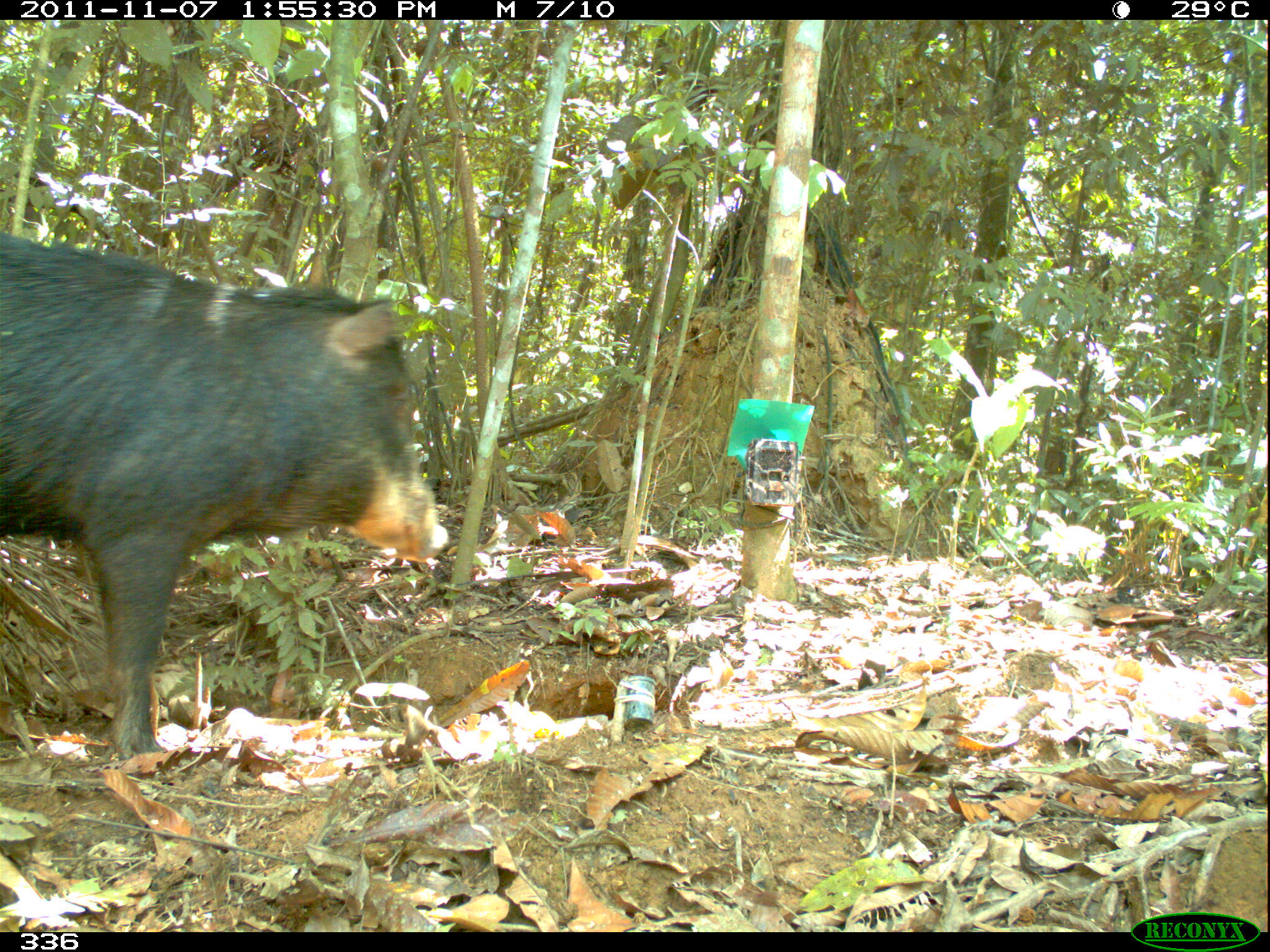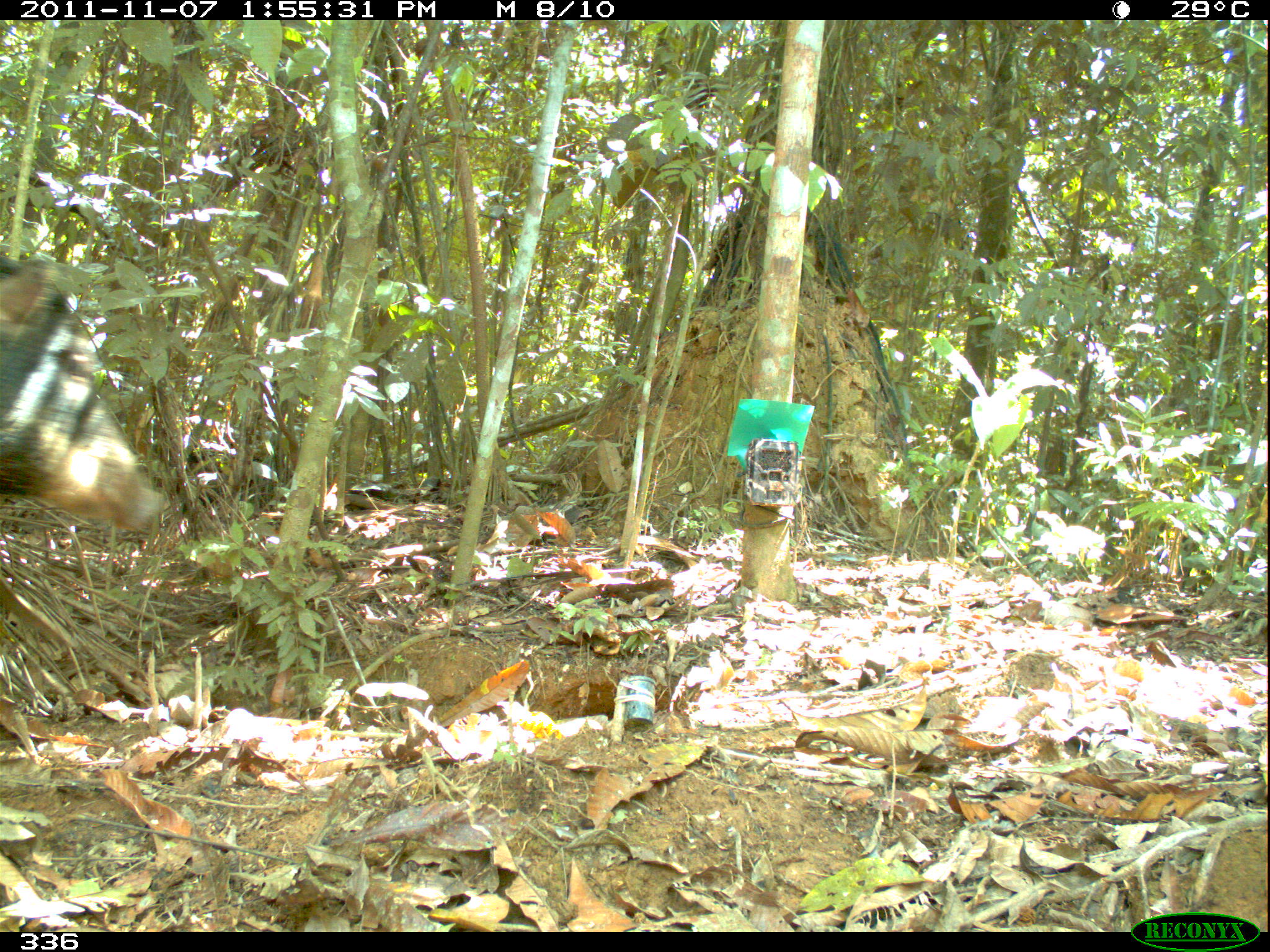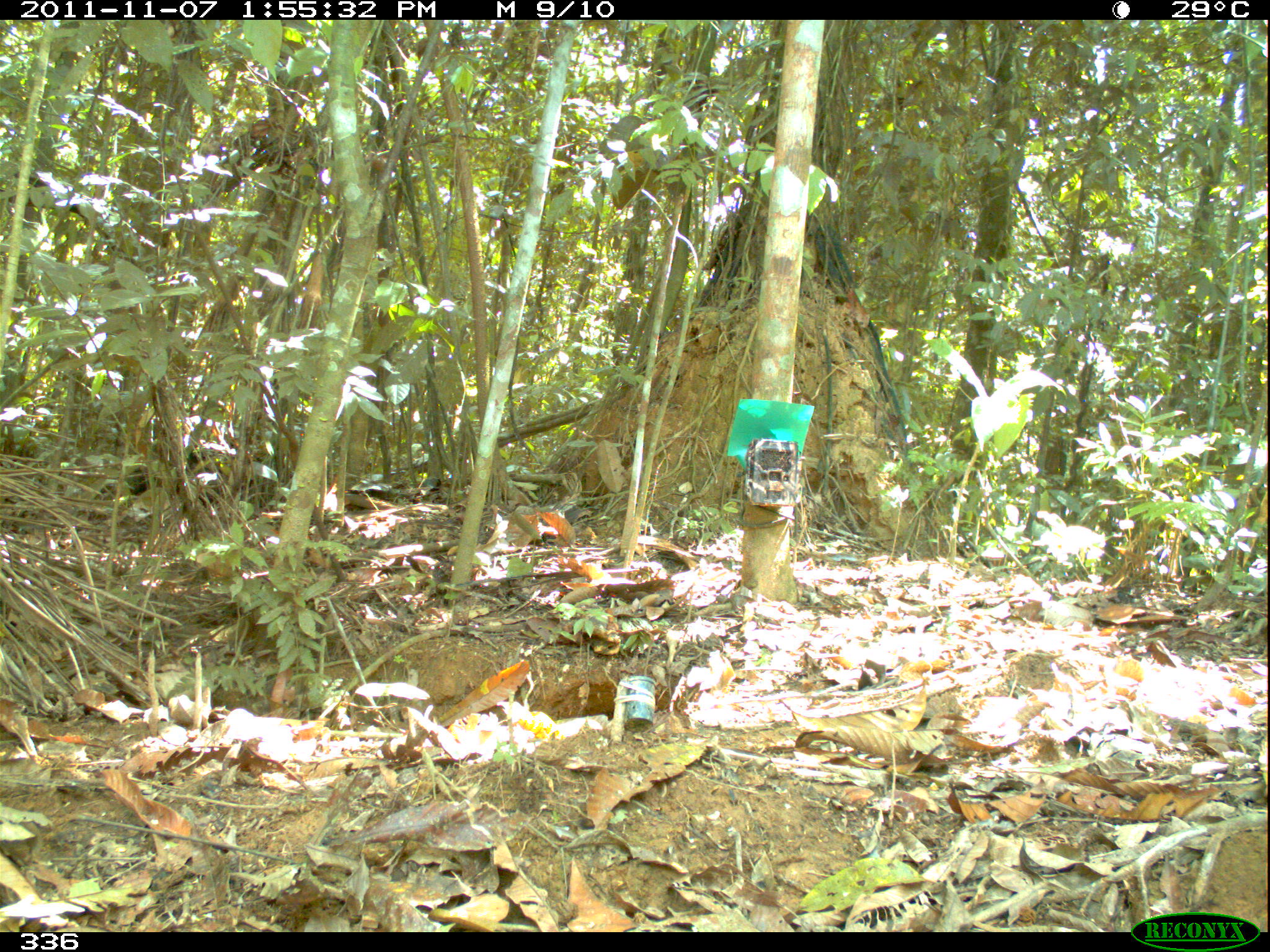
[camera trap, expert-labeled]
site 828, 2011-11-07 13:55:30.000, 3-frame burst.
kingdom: Animalia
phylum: Chordata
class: Mammalia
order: Artiodactyla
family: Tayassuidae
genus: Tayassu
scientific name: Tayassu pecari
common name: white-lipped peccary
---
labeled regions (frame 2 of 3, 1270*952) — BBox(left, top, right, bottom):
tayassu pecari: BBox(0, 257, 164, 534)